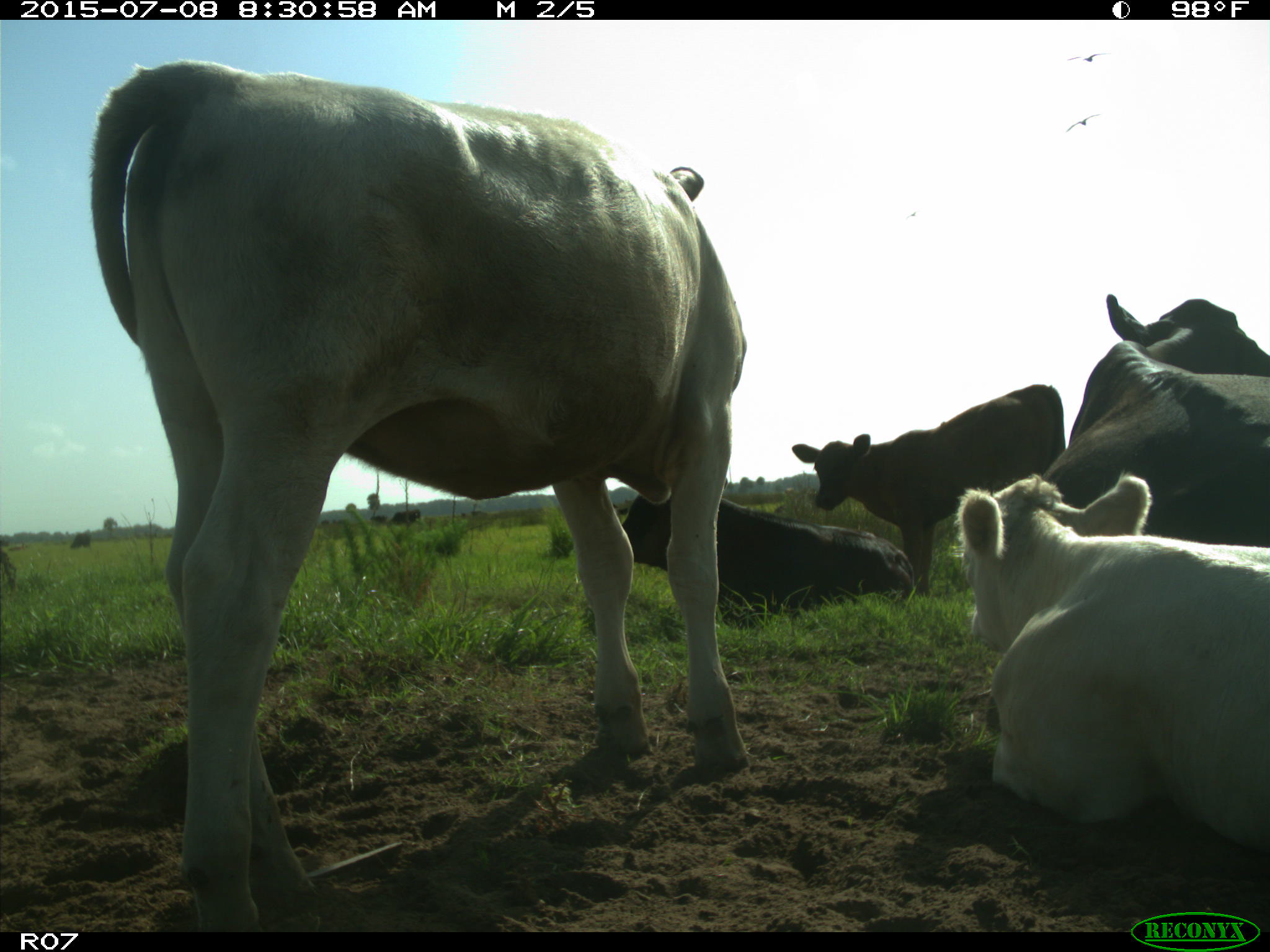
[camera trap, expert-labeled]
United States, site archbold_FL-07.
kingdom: Animalia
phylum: Chordata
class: Mammalia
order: Artiodactyla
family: Bovidae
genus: Bos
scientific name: Bos taurus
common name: domestic cow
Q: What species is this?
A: Bos taurus (domestic cow).